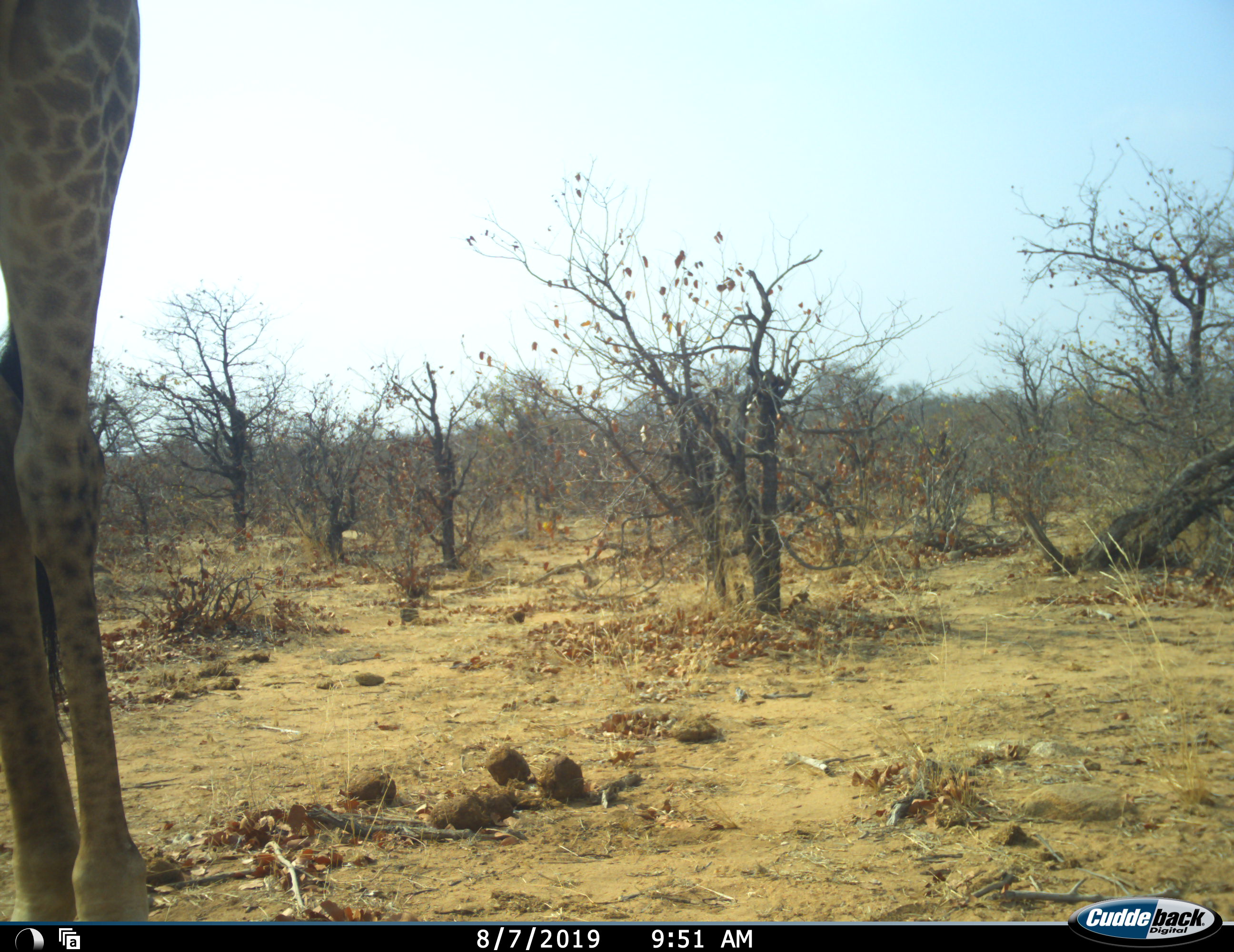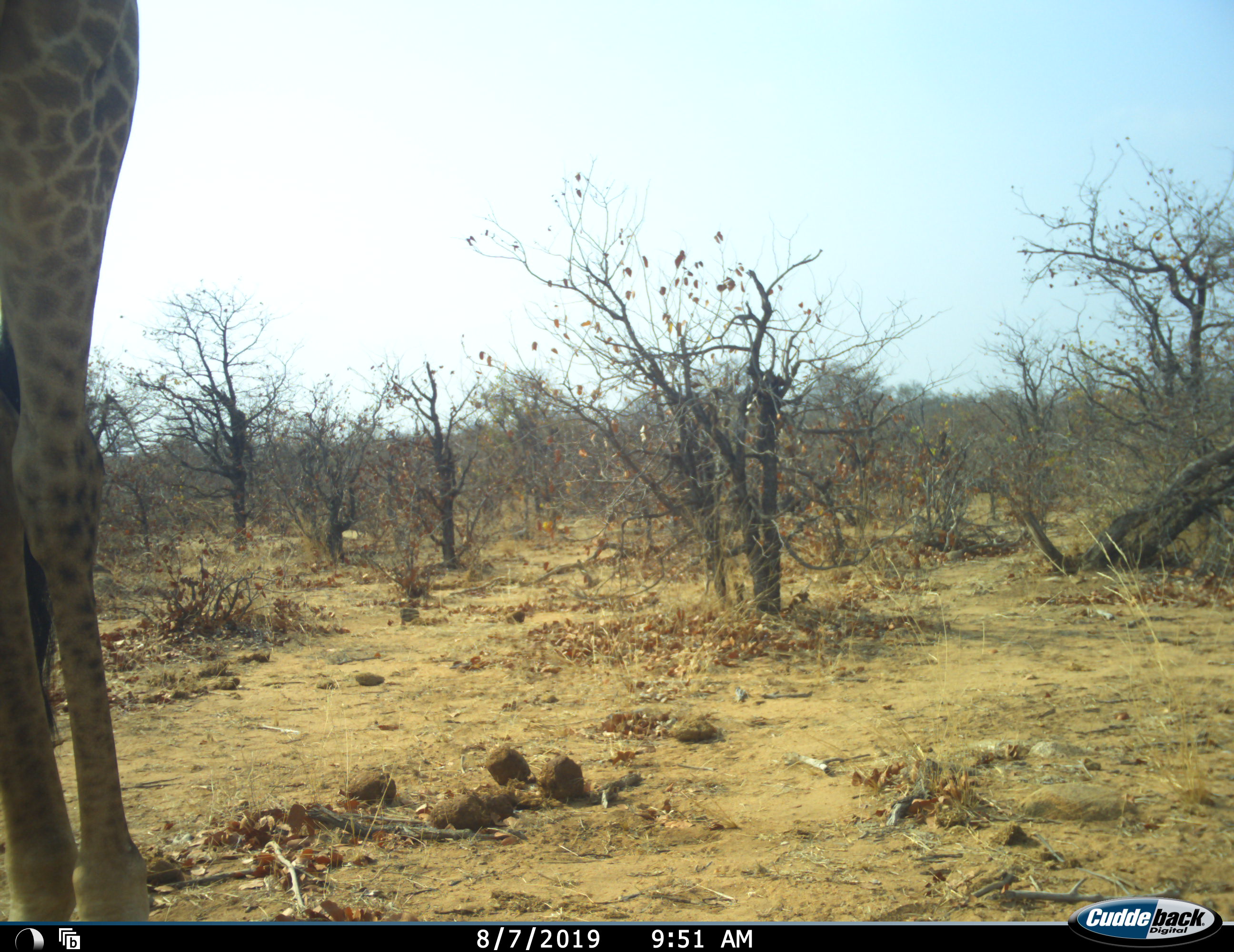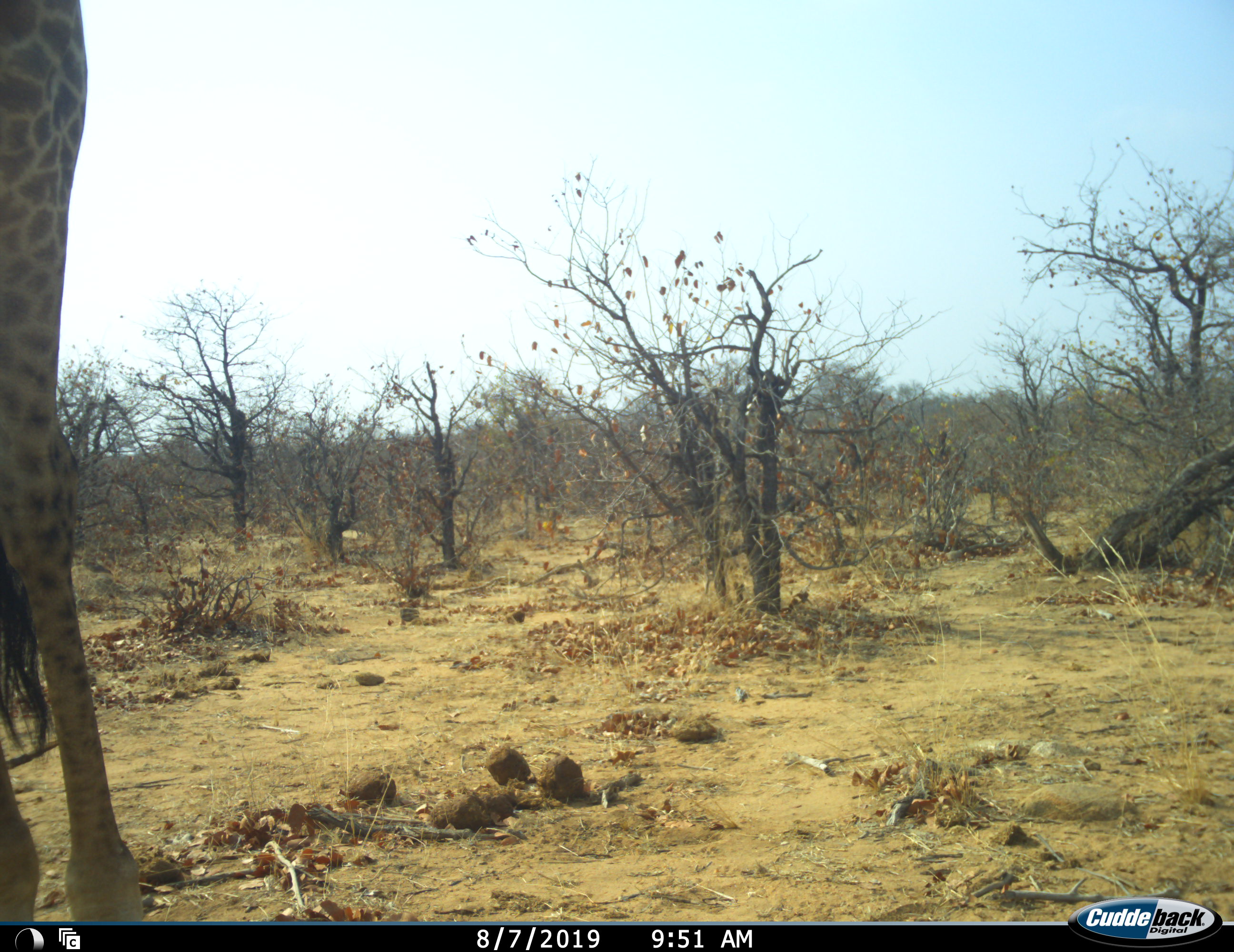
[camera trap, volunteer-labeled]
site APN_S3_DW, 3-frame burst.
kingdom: Animalia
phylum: Chordata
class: Mammalia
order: Artiodactyla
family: Giraffidae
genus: Giraffa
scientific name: Giraffa camelopardalis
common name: giraffe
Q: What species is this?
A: Giraffe (Giraffa camelopardalis).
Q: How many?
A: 1.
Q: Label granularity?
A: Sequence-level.